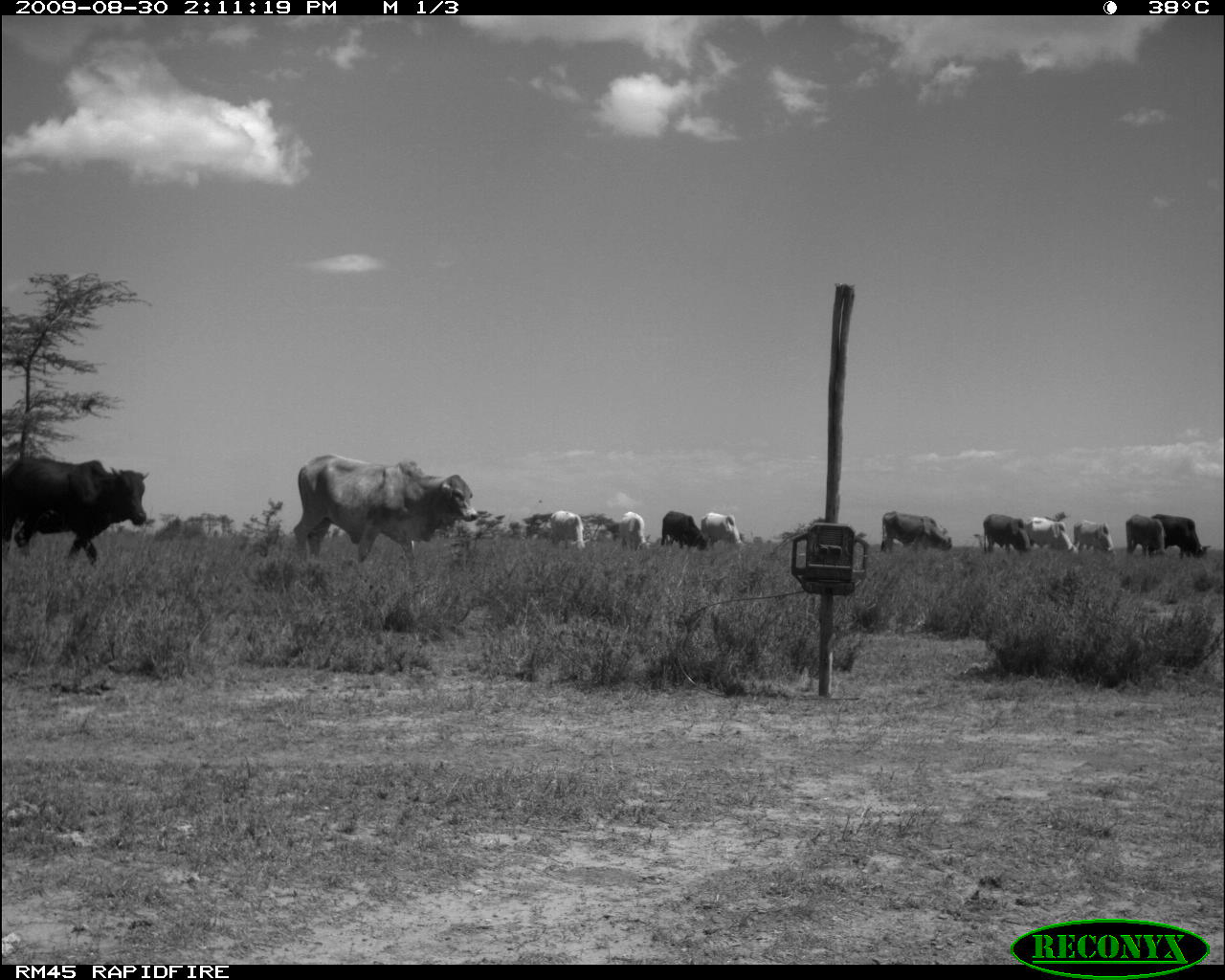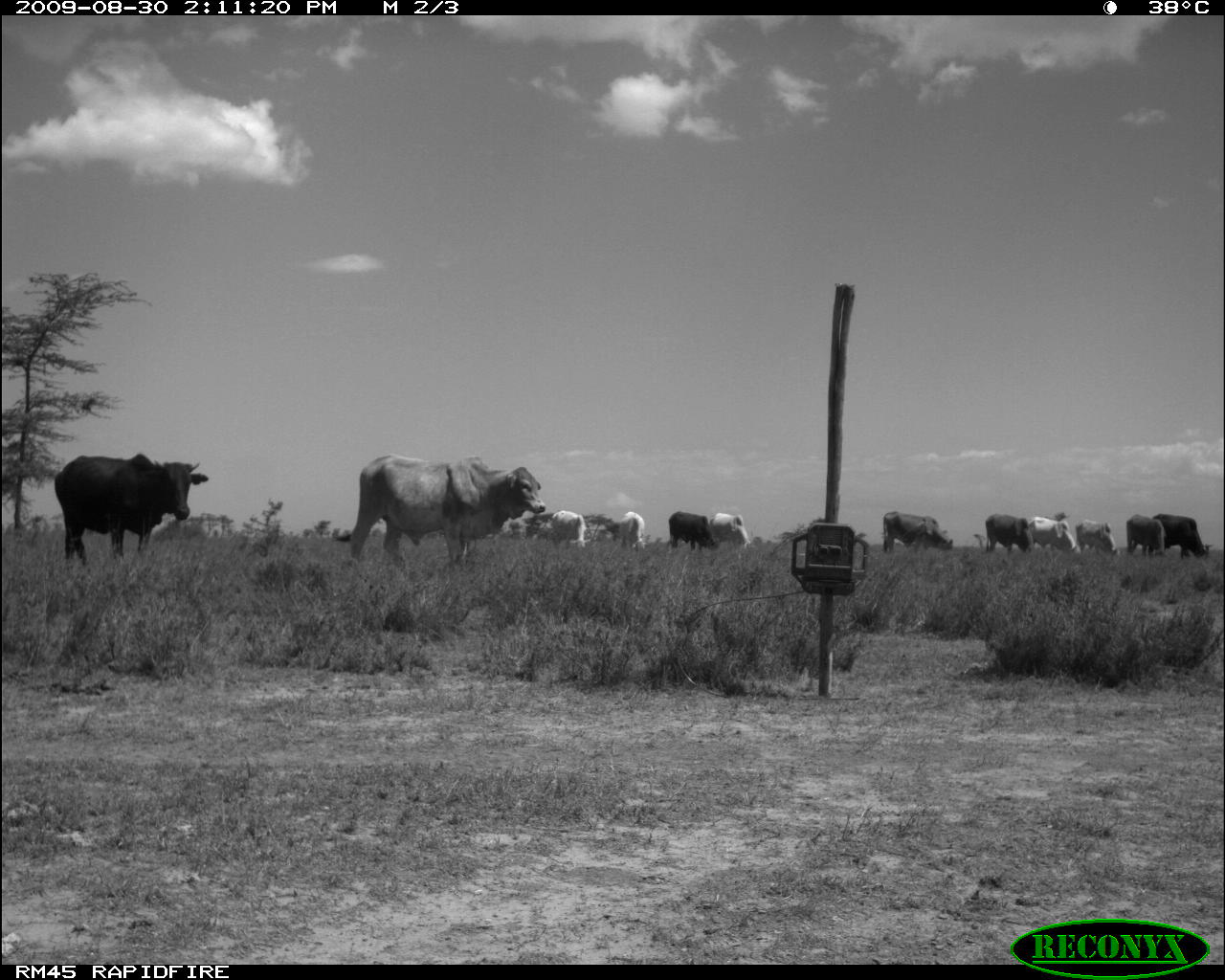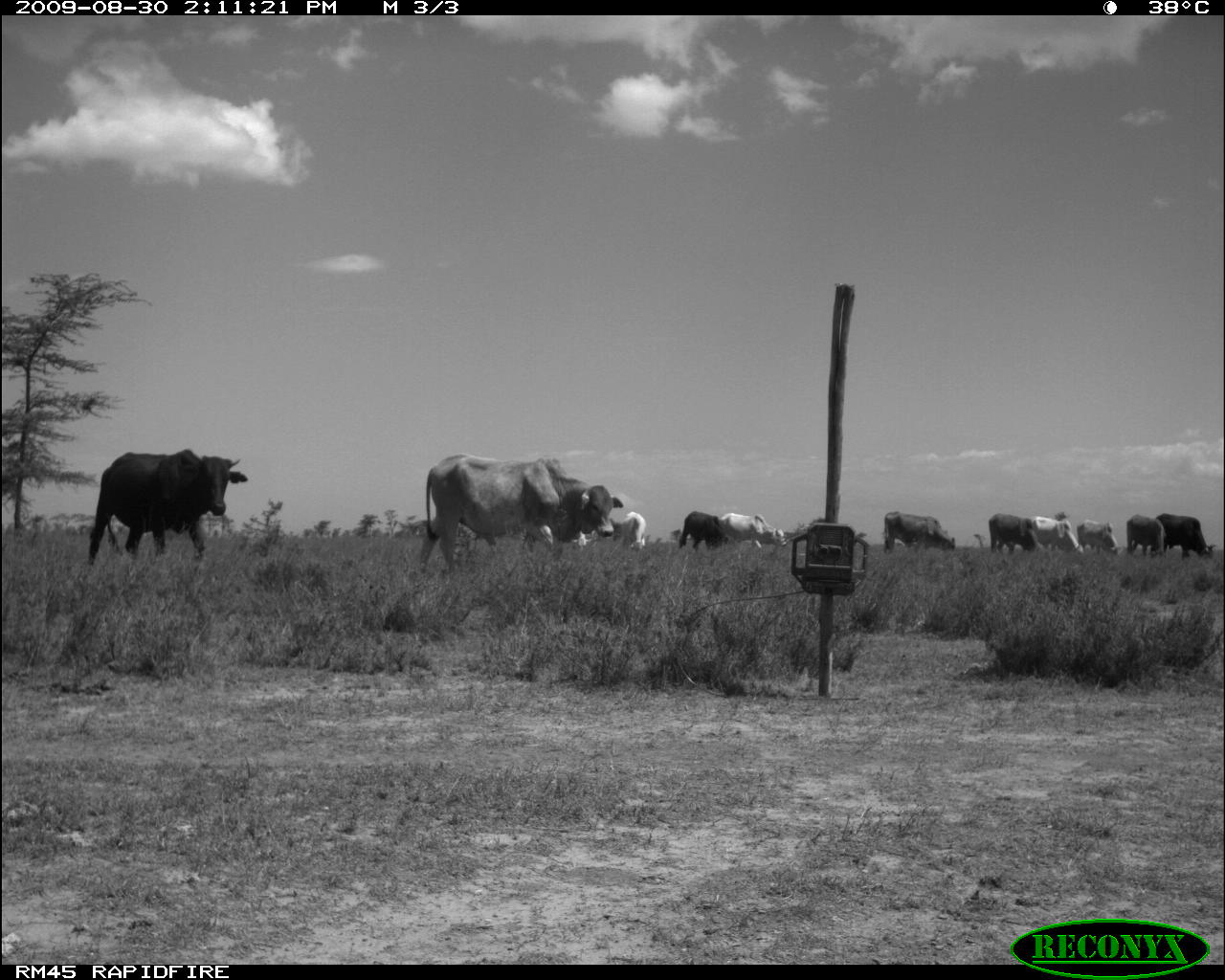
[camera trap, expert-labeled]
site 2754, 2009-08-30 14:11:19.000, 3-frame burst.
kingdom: Animalia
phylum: Chordata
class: Mammalia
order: Artiodactyla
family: Bovidae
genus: Bos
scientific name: Bos taurus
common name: domestic cattle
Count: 12.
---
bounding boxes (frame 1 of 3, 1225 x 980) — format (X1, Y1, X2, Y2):
bos taurus: (292, 452, 478, 566); (0, 454, 149, 565); (880, 510, 952, 554); (1151, 514, 1213, 561); (982, 513, 1031, 556); (660, 510, 709, 551); (1024, 515, 1078, 552); (1125, 513, 1167, 558); (549, 510, 591, 553); (618, 511, 651, 554); (1072, 519, 1115, 552); (700, 511, 743, 542)